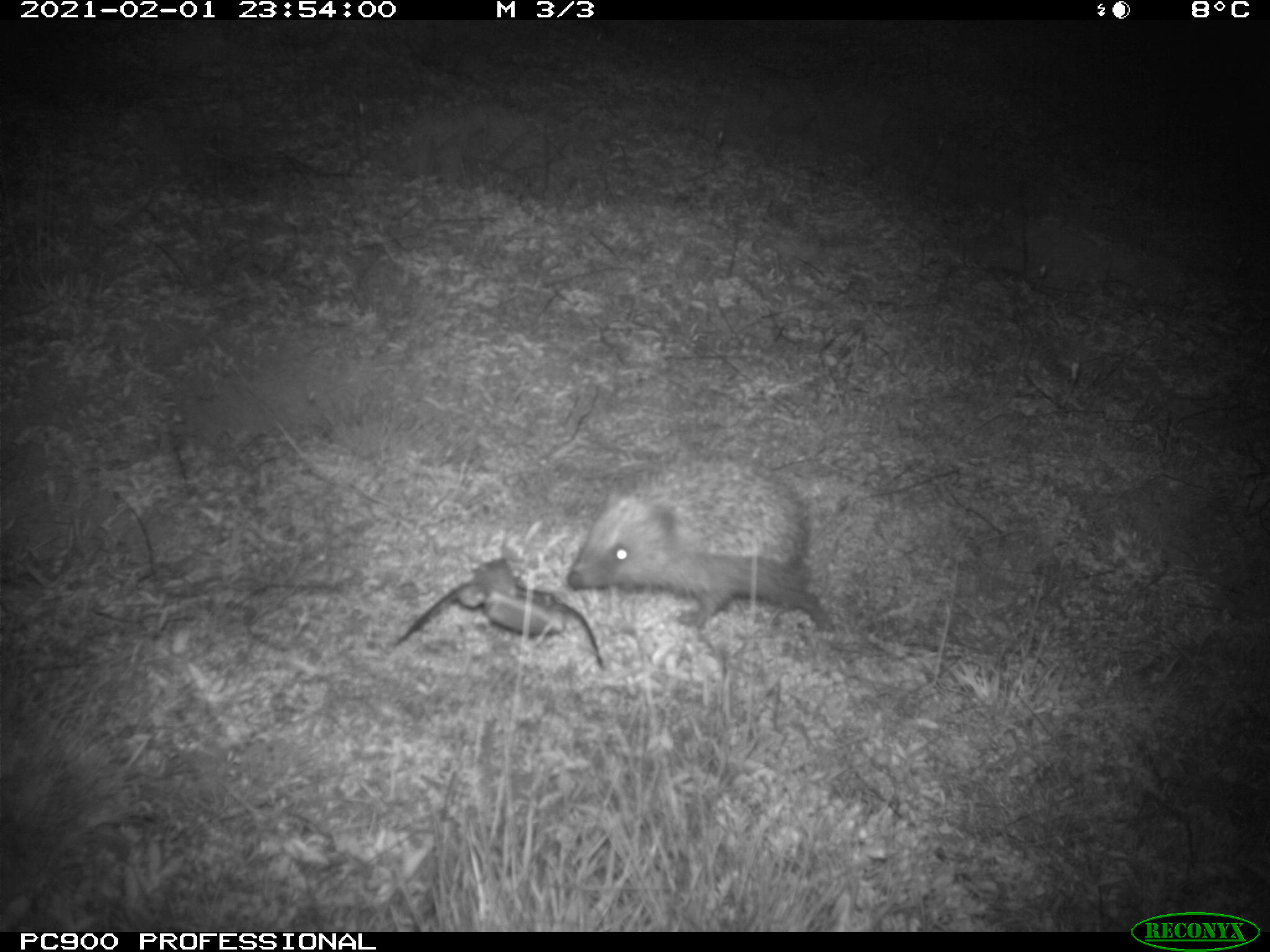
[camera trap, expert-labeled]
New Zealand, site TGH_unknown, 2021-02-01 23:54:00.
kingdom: Animalia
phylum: Chordata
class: Mammalia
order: Eulipotyphla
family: Erinaceidae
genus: Erinaceus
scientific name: Erinaceus europaeus europaeus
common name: european hedgehog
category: hedgehog